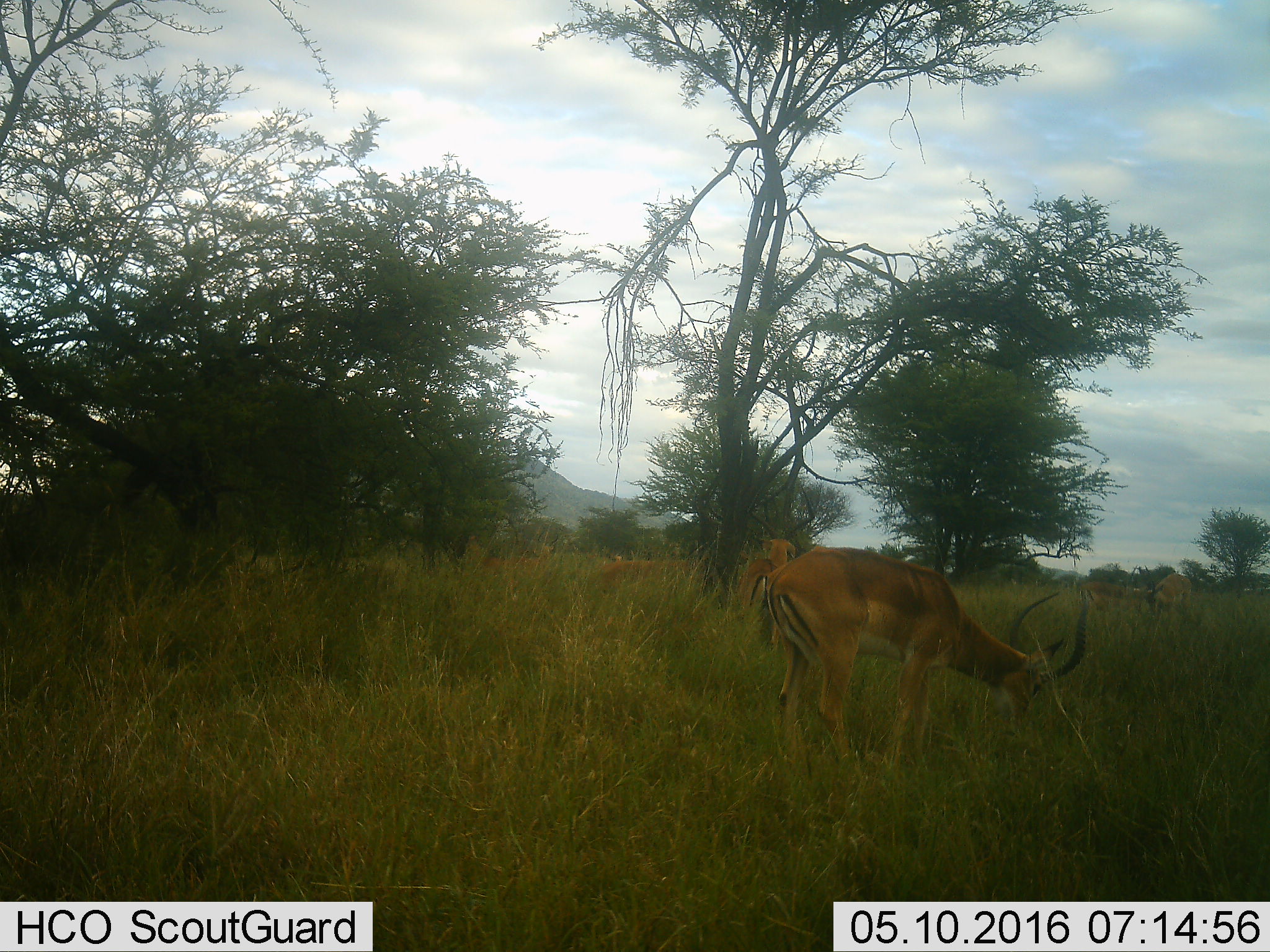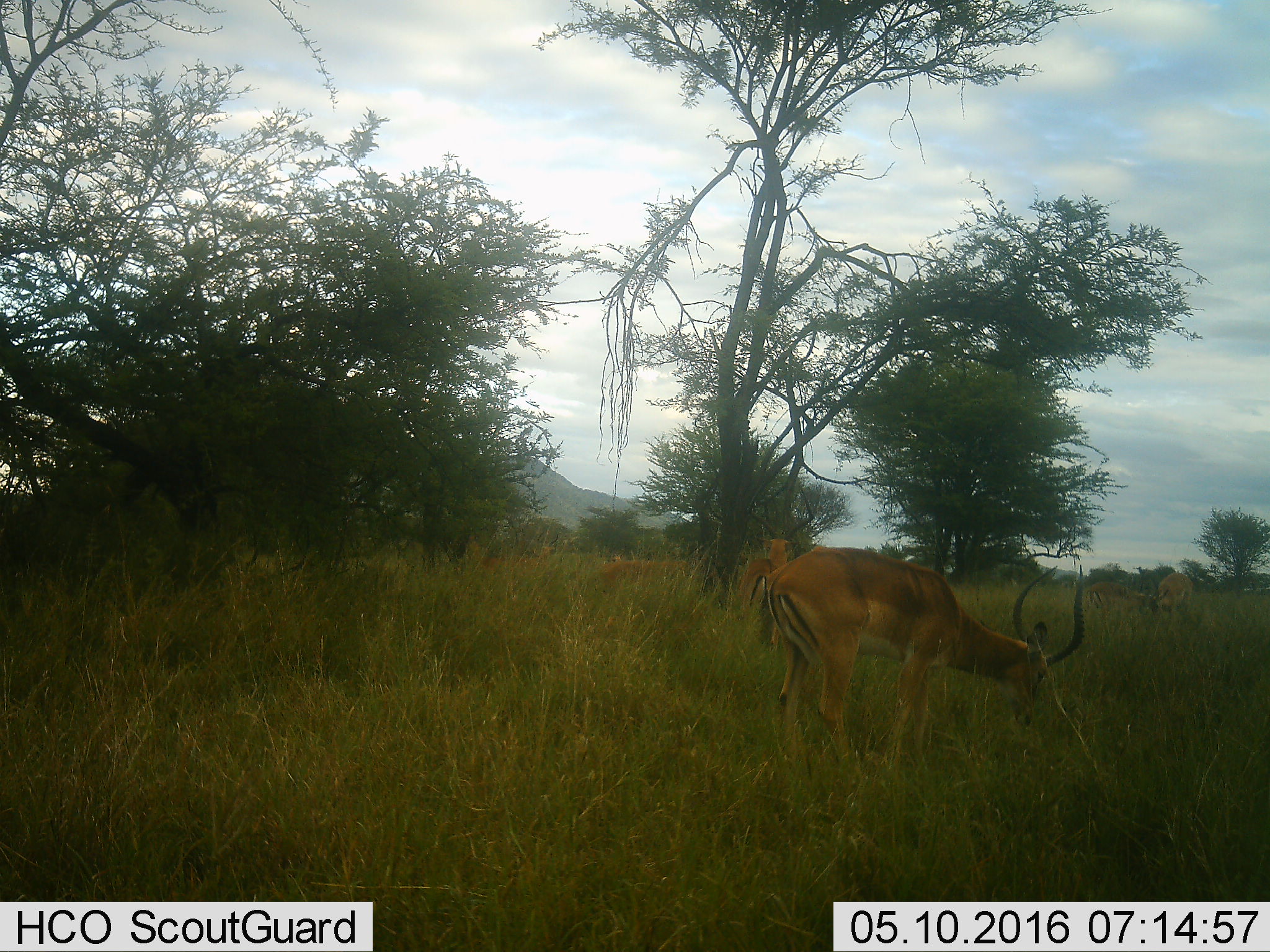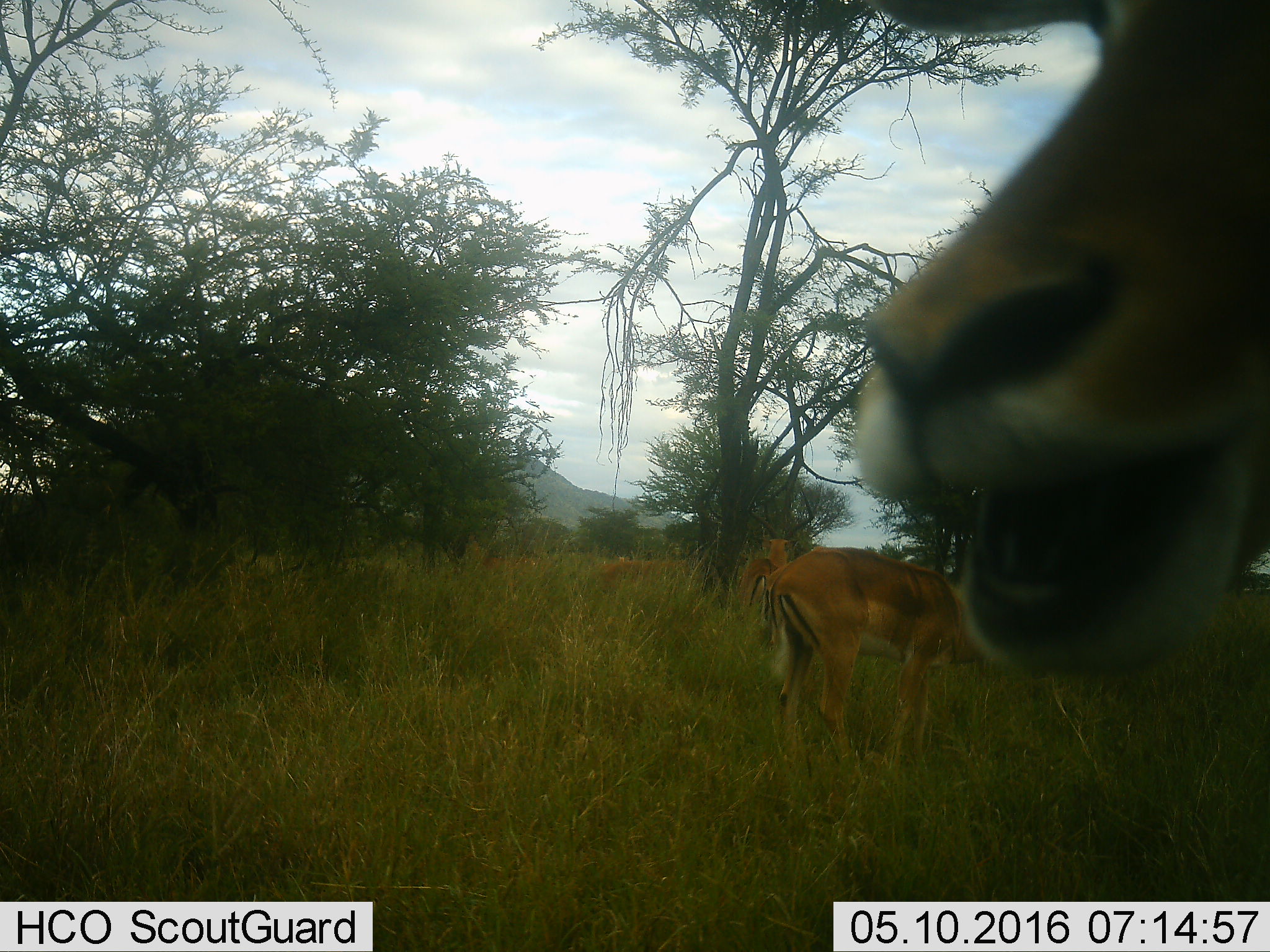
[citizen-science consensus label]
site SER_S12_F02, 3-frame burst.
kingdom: Animalia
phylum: Chordata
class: Mammalia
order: Artiodactyla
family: Bovidae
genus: Aepyceros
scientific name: Aepyceros melampus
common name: impala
Impala (Aepyceros melampus), count 7. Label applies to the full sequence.